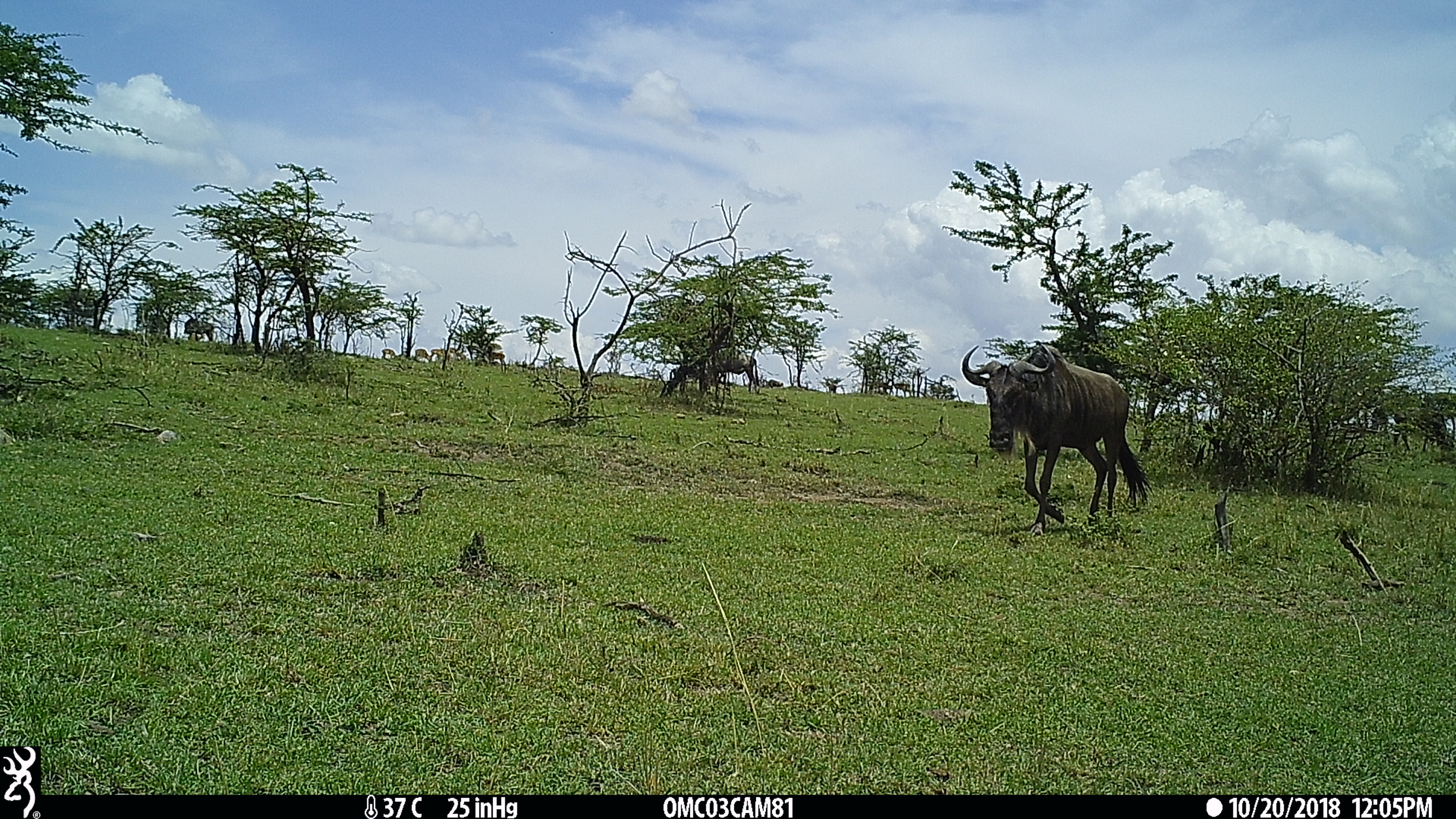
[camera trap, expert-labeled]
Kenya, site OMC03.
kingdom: Animalia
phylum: Chordata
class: Mammalia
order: Artiodactyla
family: Bovidae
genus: Connochaetes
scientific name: Connochaetes taurinus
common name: blue wildebeest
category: wildebeest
Wildebeest (blue wildebeest) (Connochaetes taurinus).